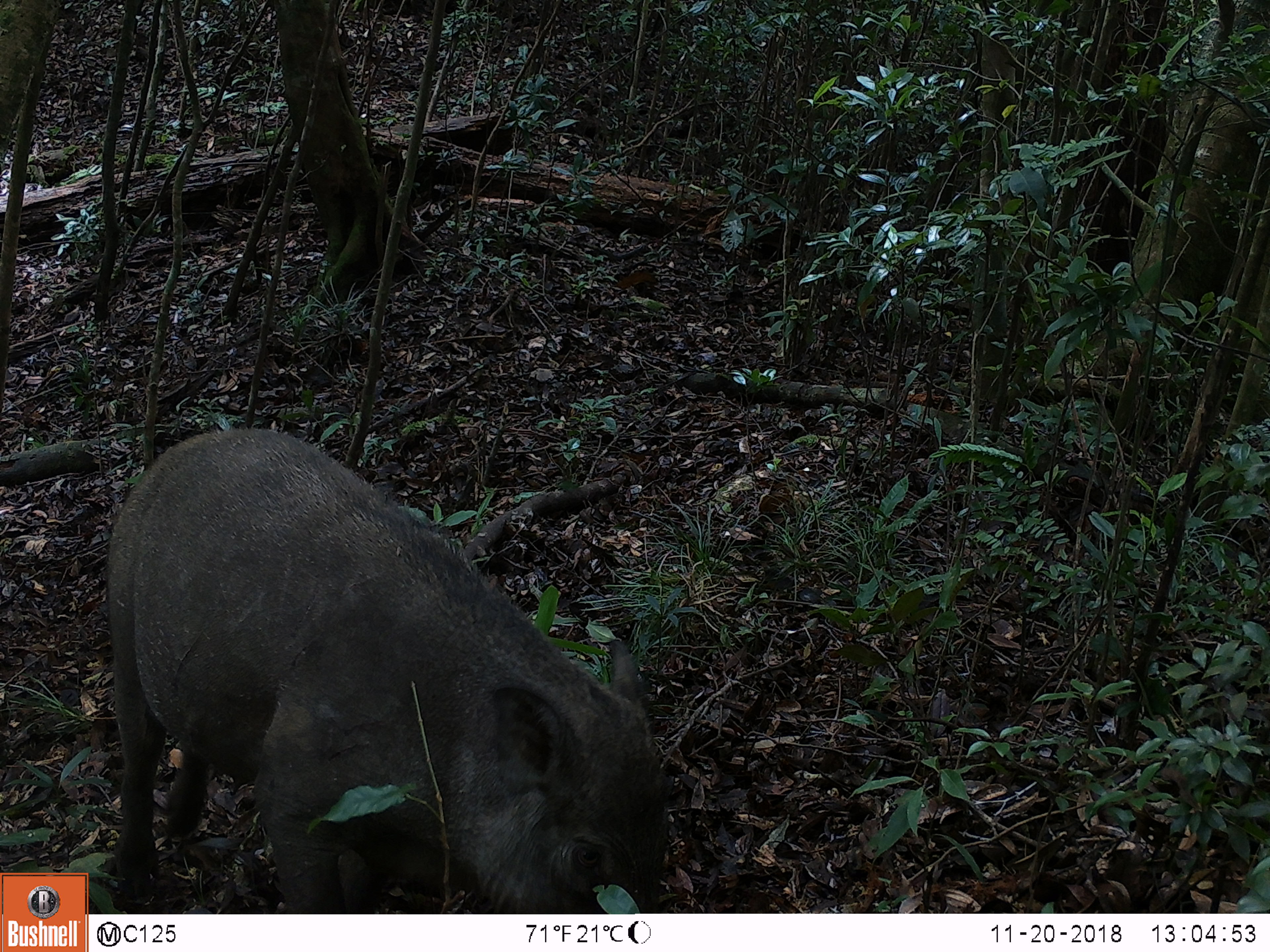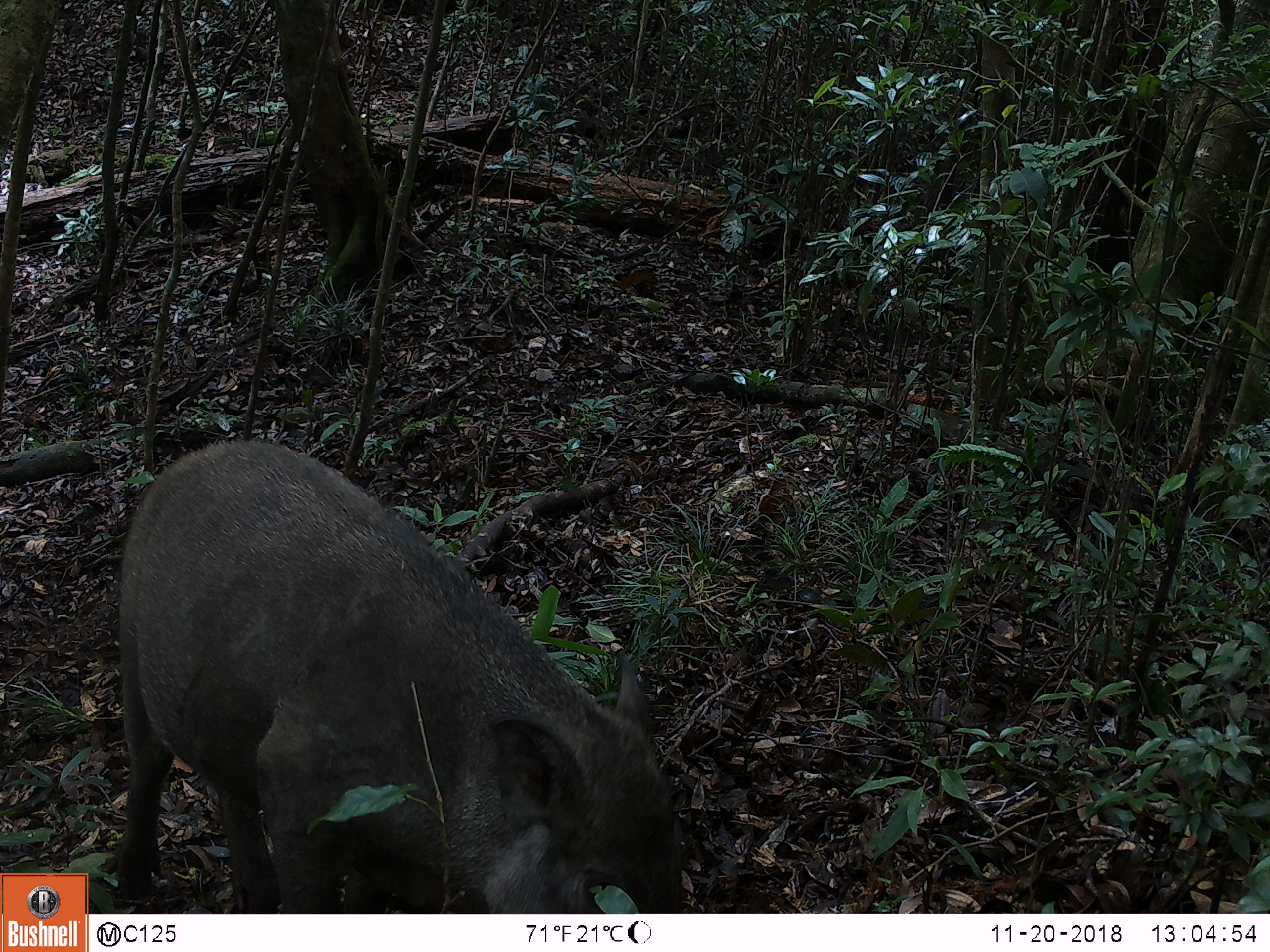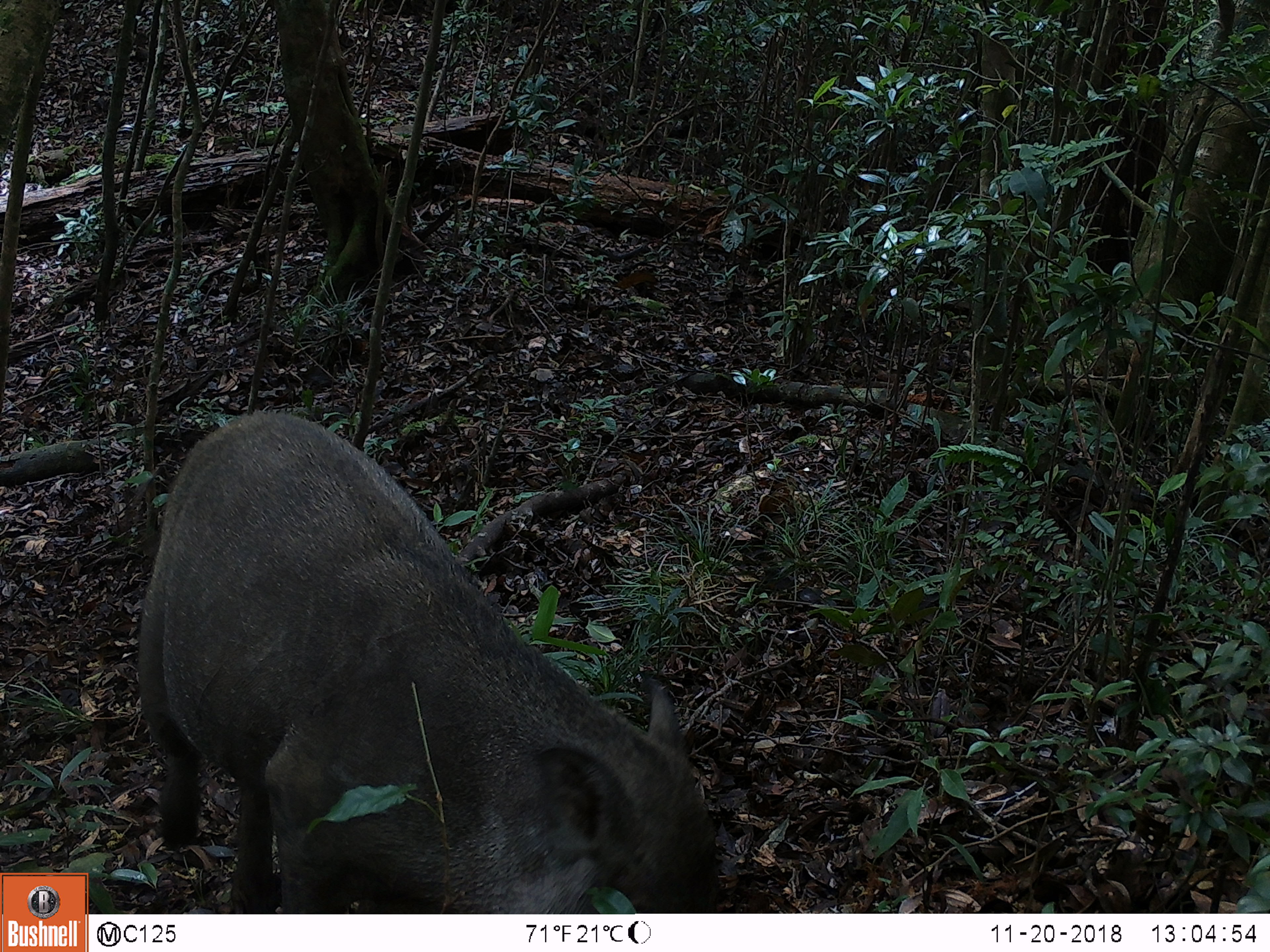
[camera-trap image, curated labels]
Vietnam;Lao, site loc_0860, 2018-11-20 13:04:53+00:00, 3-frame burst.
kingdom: Animalia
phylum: Chordata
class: Mammalia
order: Artiodactyla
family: Suidae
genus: Sus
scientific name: Sus scrofa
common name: eurasian wild pig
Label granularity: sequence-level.